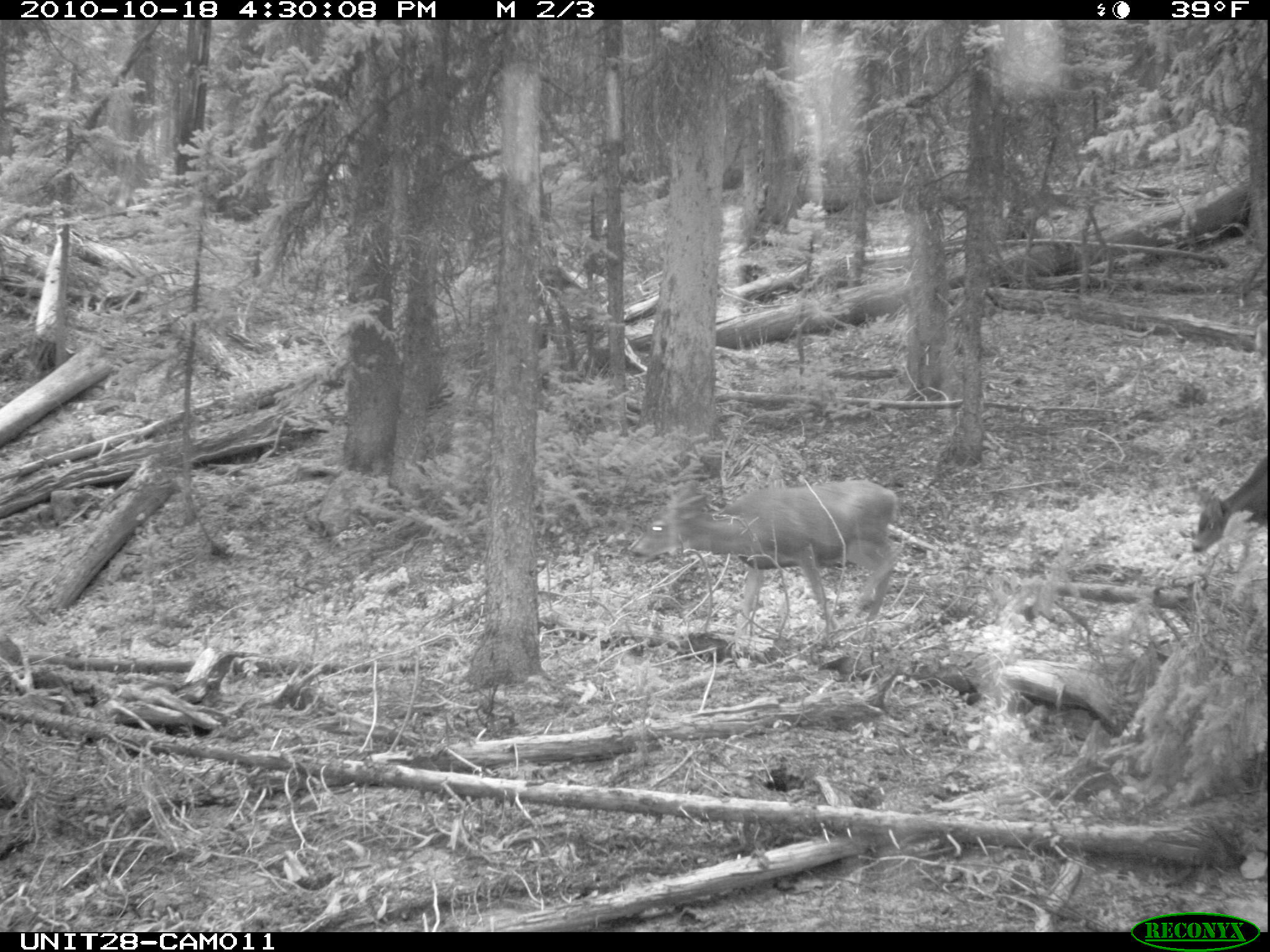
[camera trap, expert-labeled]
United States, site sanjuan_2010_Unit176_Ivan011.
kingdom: Animalia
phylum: Chordata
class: Mammalia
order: Artiodactyla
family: Cervidae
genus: Odocoileus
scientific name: Odocoileus hemionus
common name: mule deer